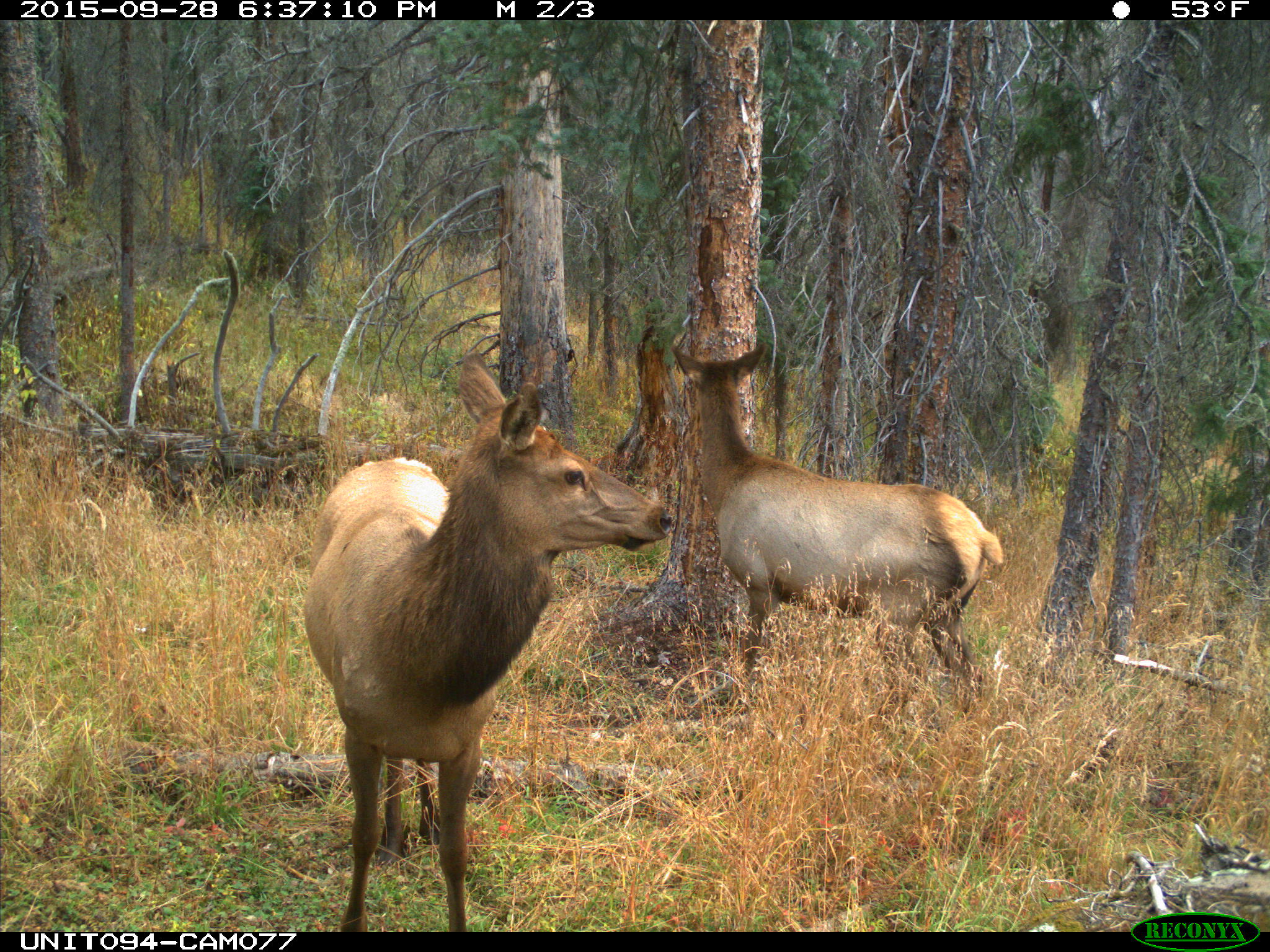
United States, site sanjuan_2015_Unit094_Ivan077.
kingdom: Animalia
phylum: Chordata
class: Mammalia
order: Artiodactyla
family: Cervidae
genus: Cervus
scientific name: Cervus elaphus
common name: red deer